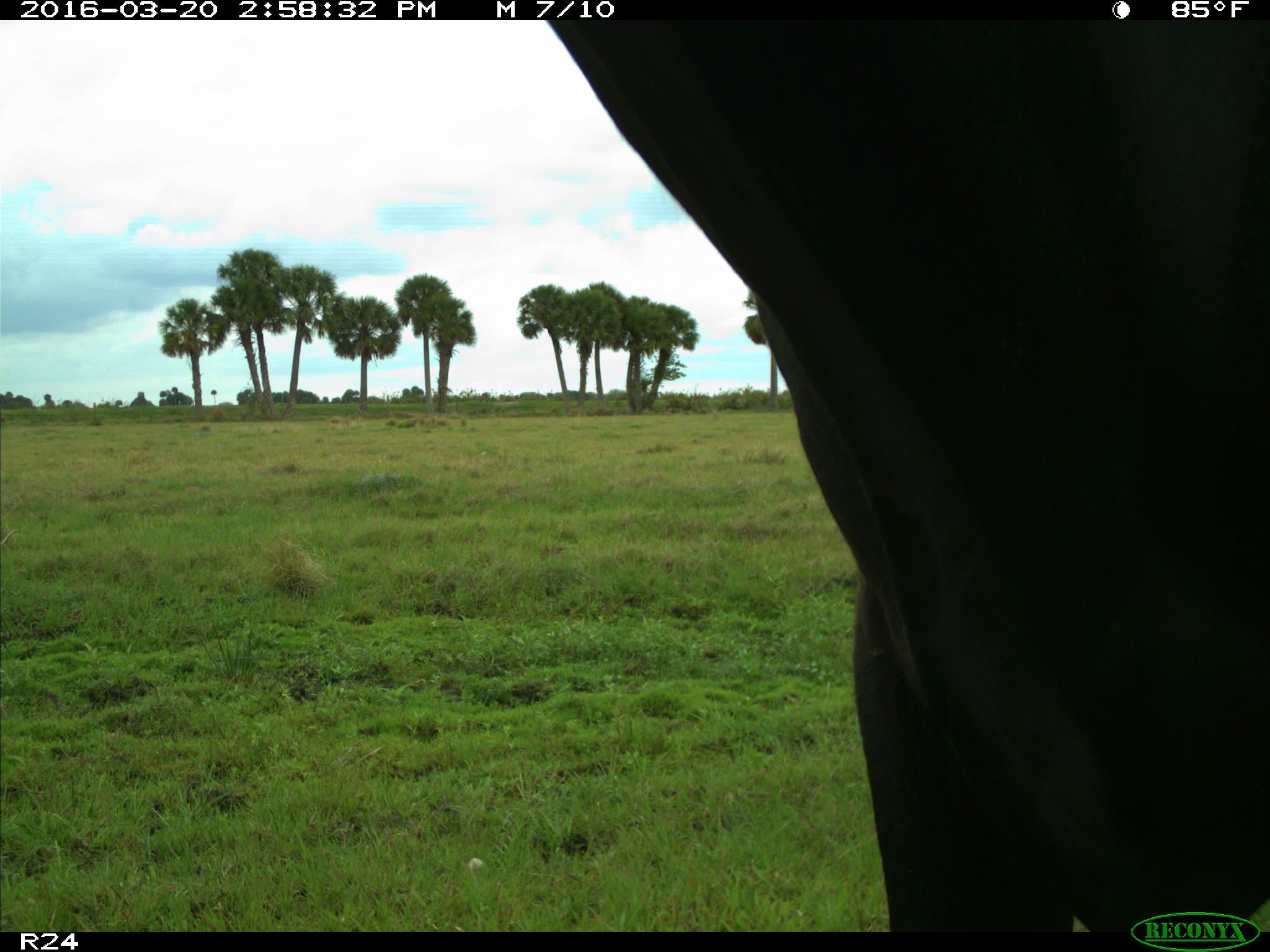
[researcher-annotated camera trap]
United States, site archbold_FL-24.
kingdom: Animalia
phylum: Chordata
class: Mammalia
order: Artiodactyla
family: Bovidae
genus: Bos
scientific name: Bos taurus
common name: domestic cow